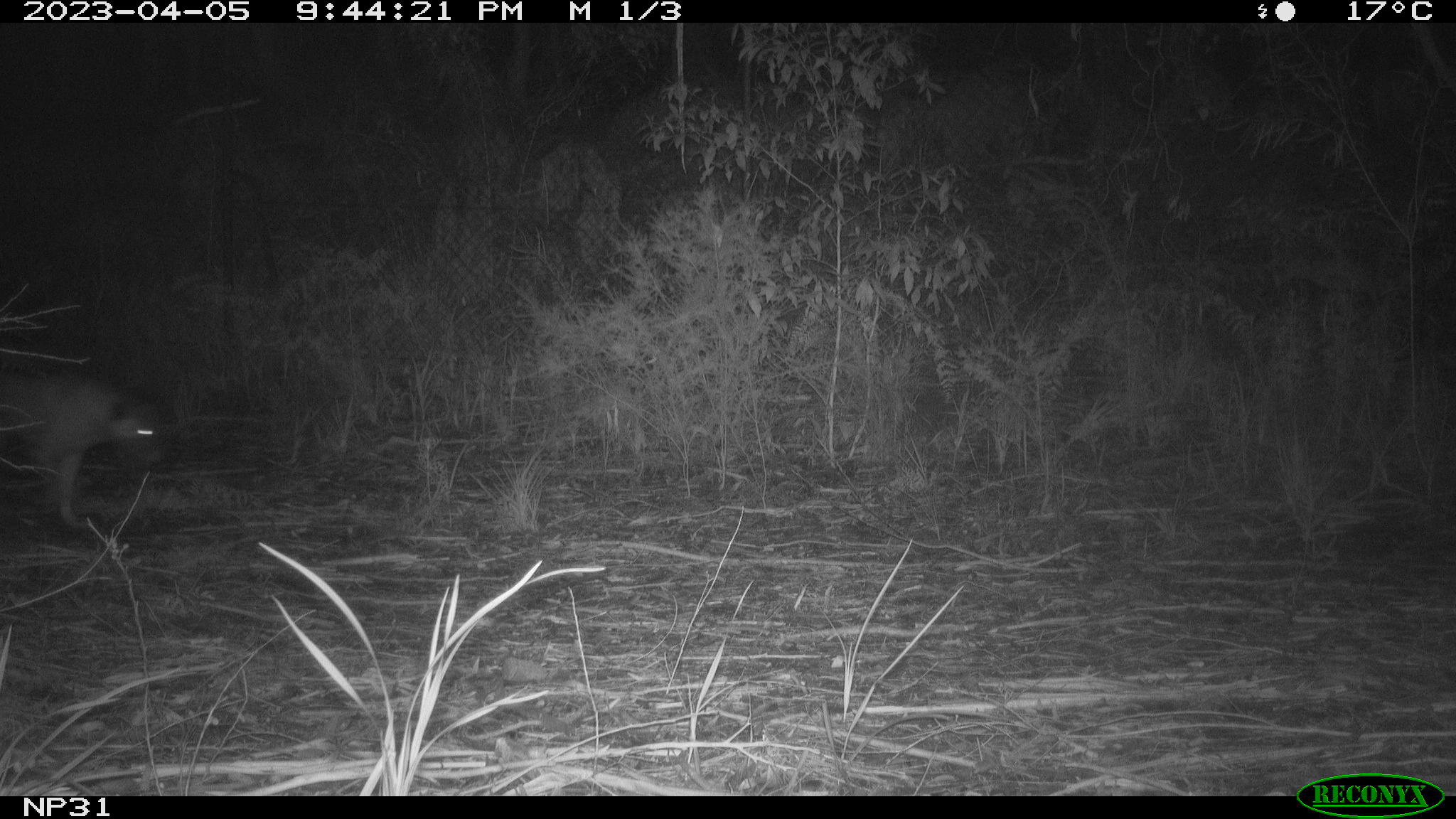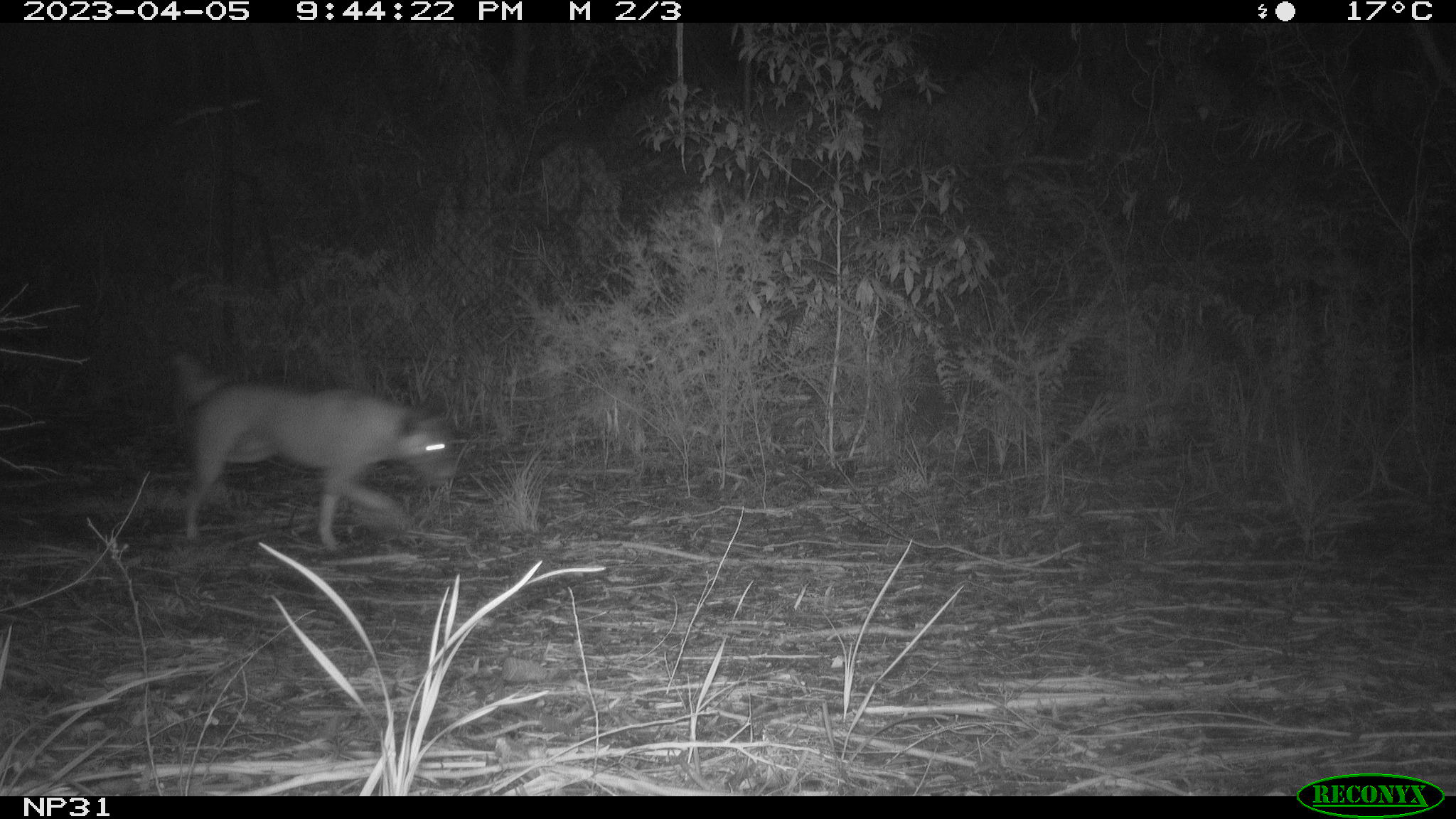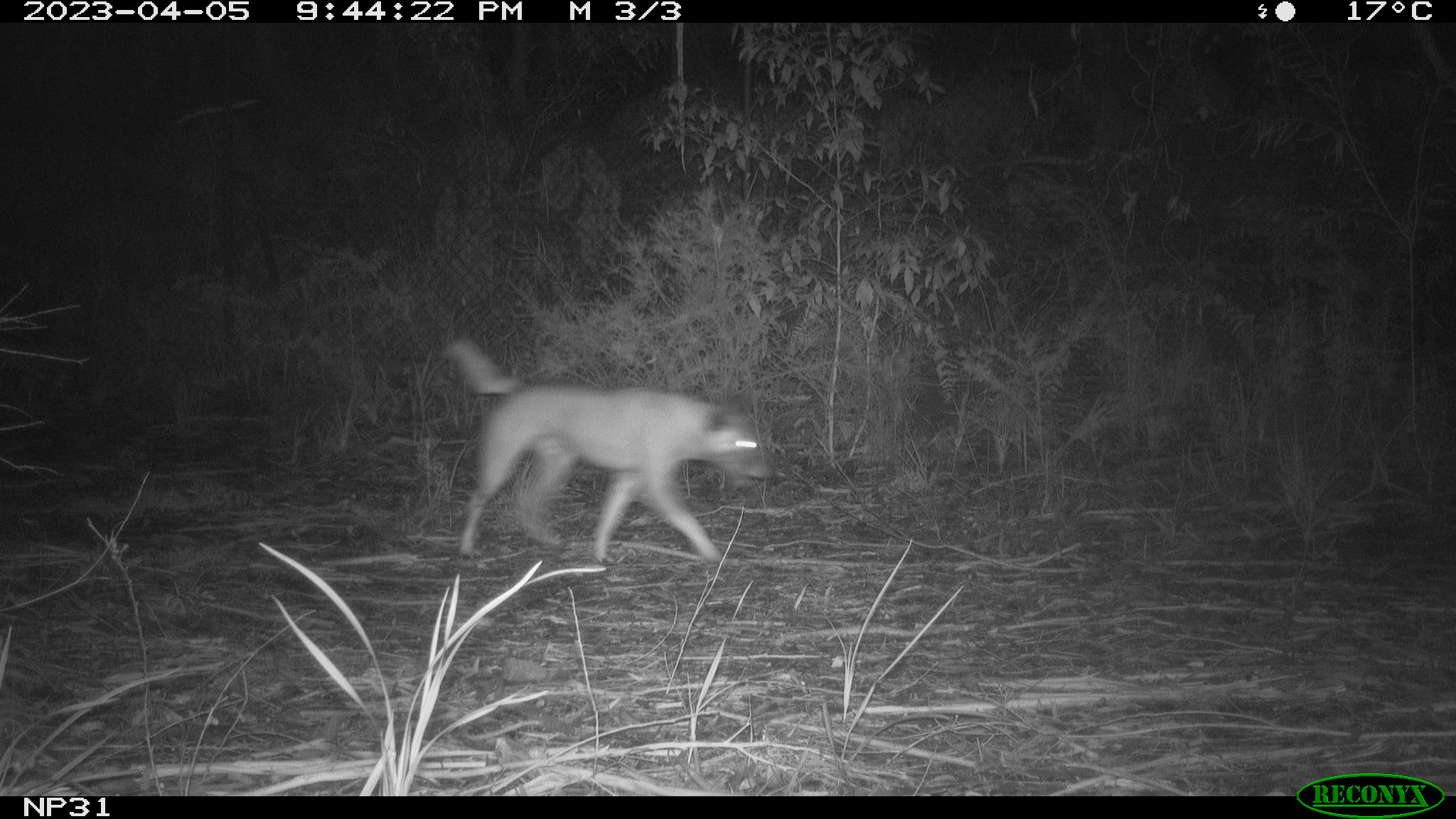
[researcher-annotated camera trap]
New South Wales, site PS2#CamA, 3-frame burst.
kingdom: Animalia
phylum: Chordata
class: Mammalia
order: Carnivora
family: Canidae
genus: Canis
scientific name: Canis familiaris dingo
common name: dingo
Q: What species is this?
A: Dingo (Canis familiaris dingo).